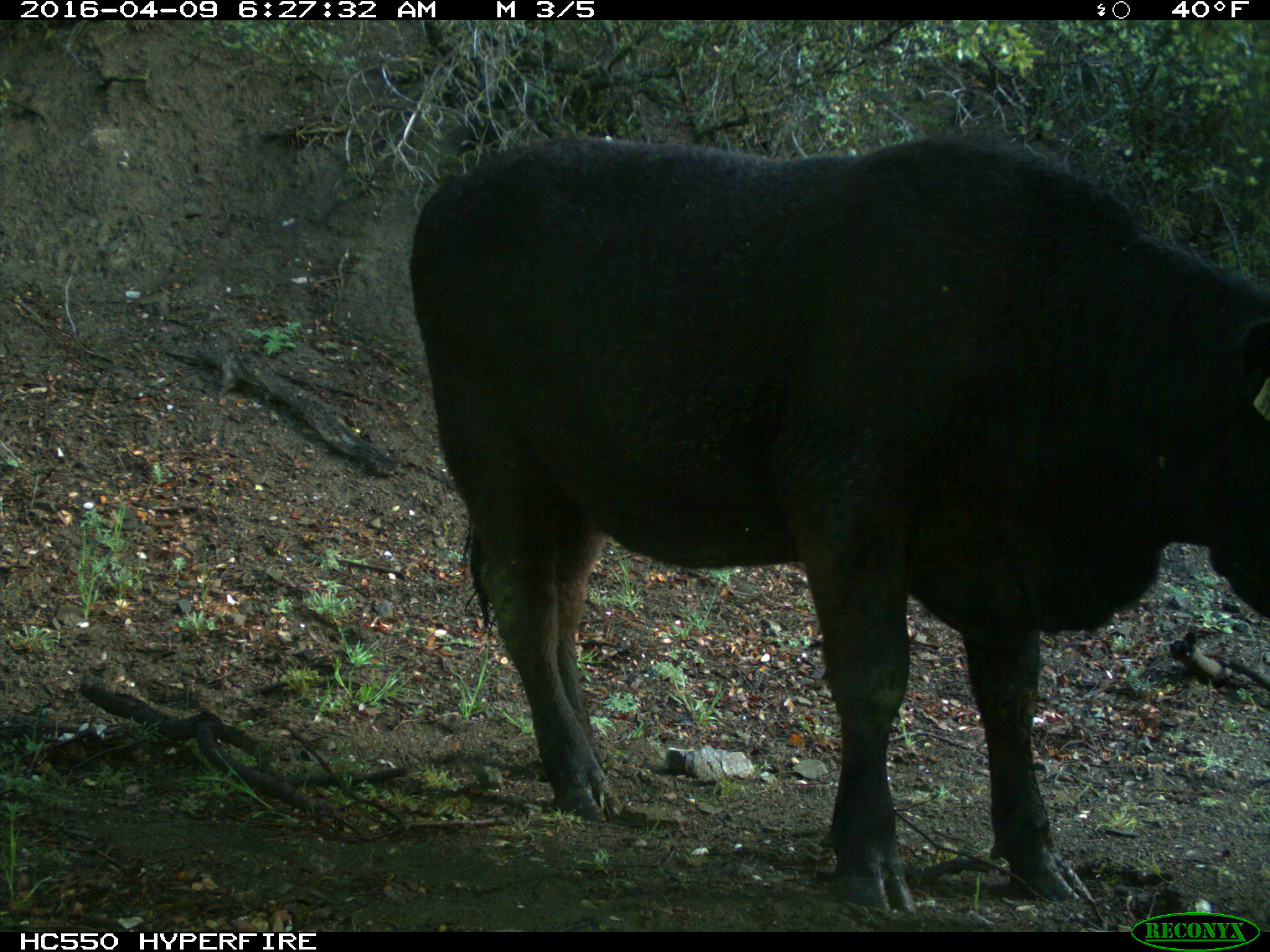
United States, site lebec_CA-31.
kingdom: Animalia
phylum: Chordata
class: Mammalia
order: Artiodactyla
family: Bovidae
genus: Bos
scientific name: Bos taurus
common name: domestic cow